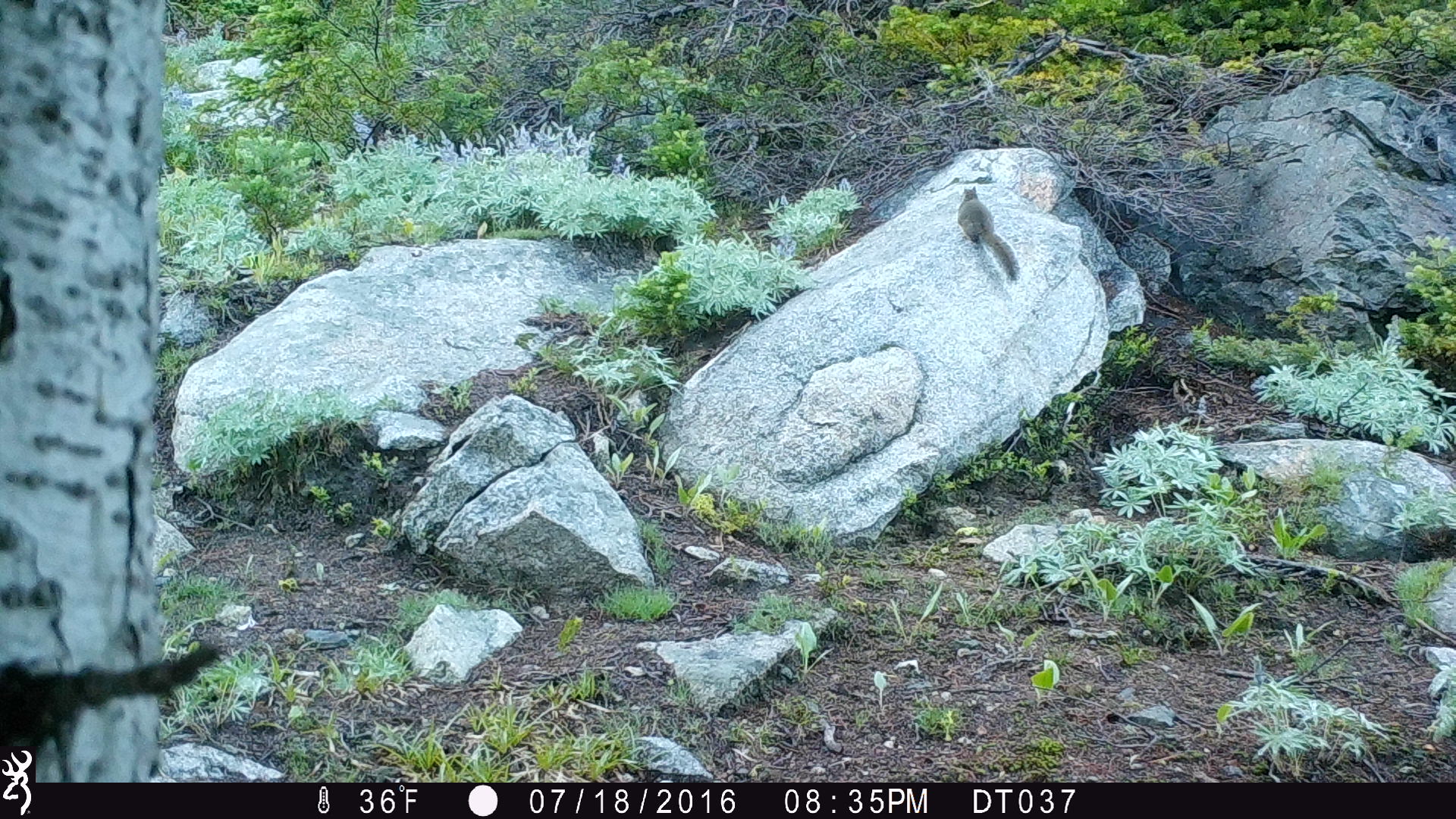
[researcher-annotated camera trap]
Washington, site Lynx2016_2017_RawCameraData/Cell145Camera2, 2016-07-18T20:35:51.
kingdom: Animalia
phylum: Chordata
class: Mammalia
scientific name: Mammalia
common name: small mammal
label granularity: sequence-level